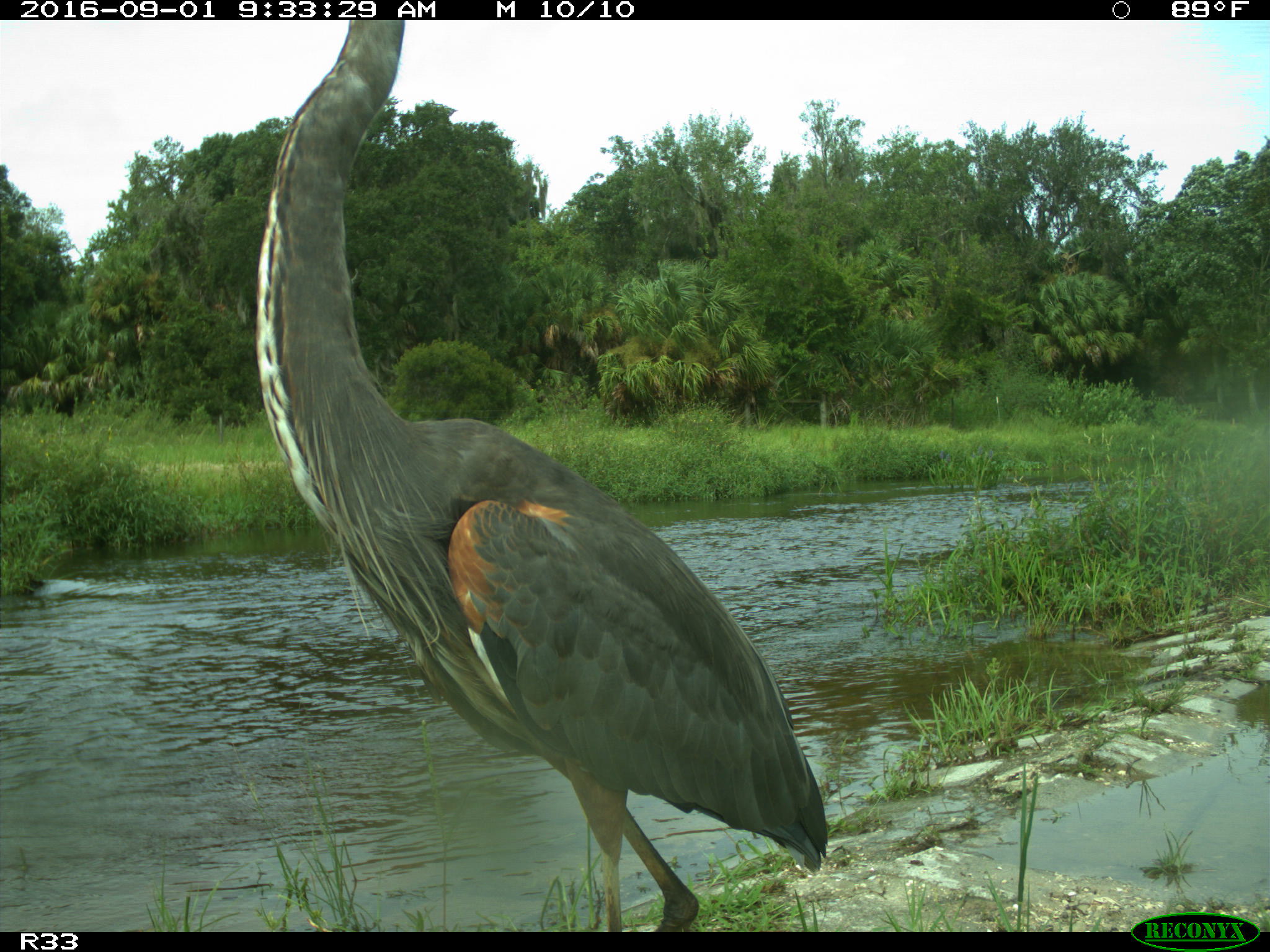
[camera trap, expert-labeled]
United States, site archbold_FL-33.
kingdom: Animalia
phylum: Chordata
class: Aves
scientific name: Aves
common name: birds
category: unidentified bird